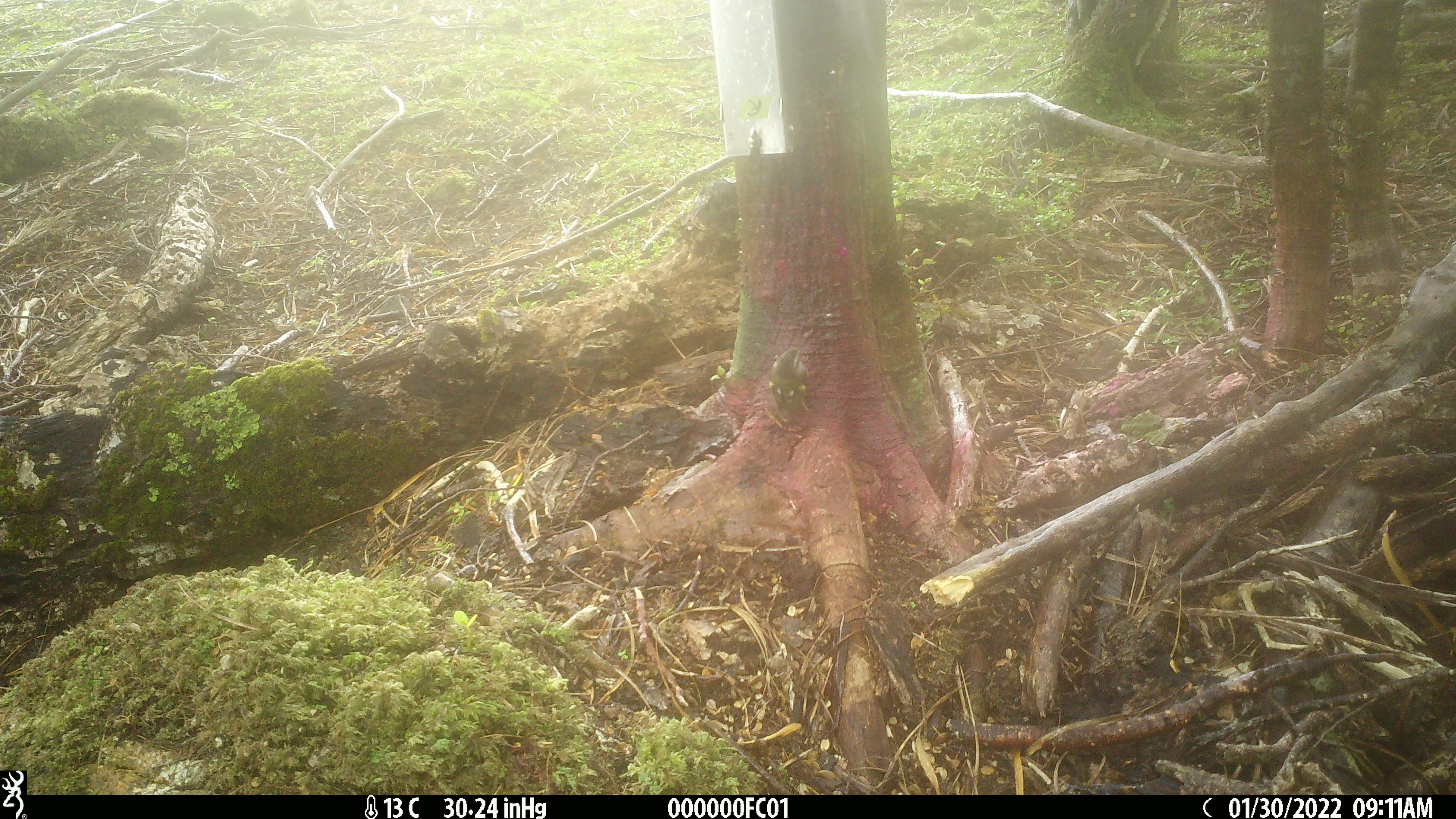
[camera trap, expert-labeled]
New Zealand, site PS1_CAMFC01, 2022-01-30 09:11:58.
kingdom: Animalia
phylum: Chordata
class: Aves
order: Passeriformes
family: Acanthisittidae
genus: Acanthisitta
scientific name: Acanthisitta chloris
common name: rifleman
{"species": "rifleman (Acanthisitta chloris)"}